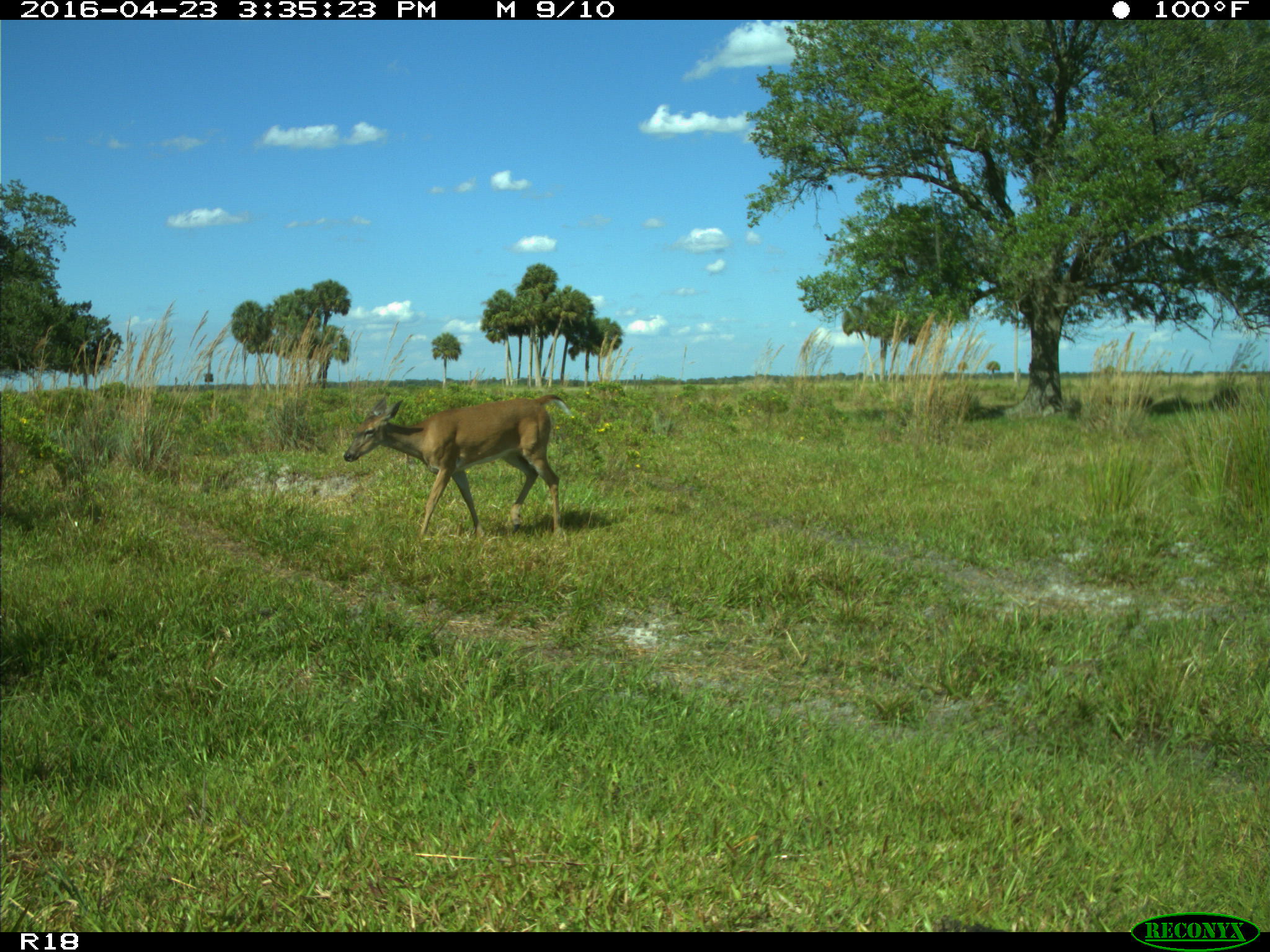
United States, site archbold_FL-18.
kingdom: Animalia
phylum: Chordata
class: Mammalia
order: Artiodactyla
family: Bovidae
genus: Bos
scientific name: Bos taurus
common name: domestic cow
Bos taurus (domestic cow).